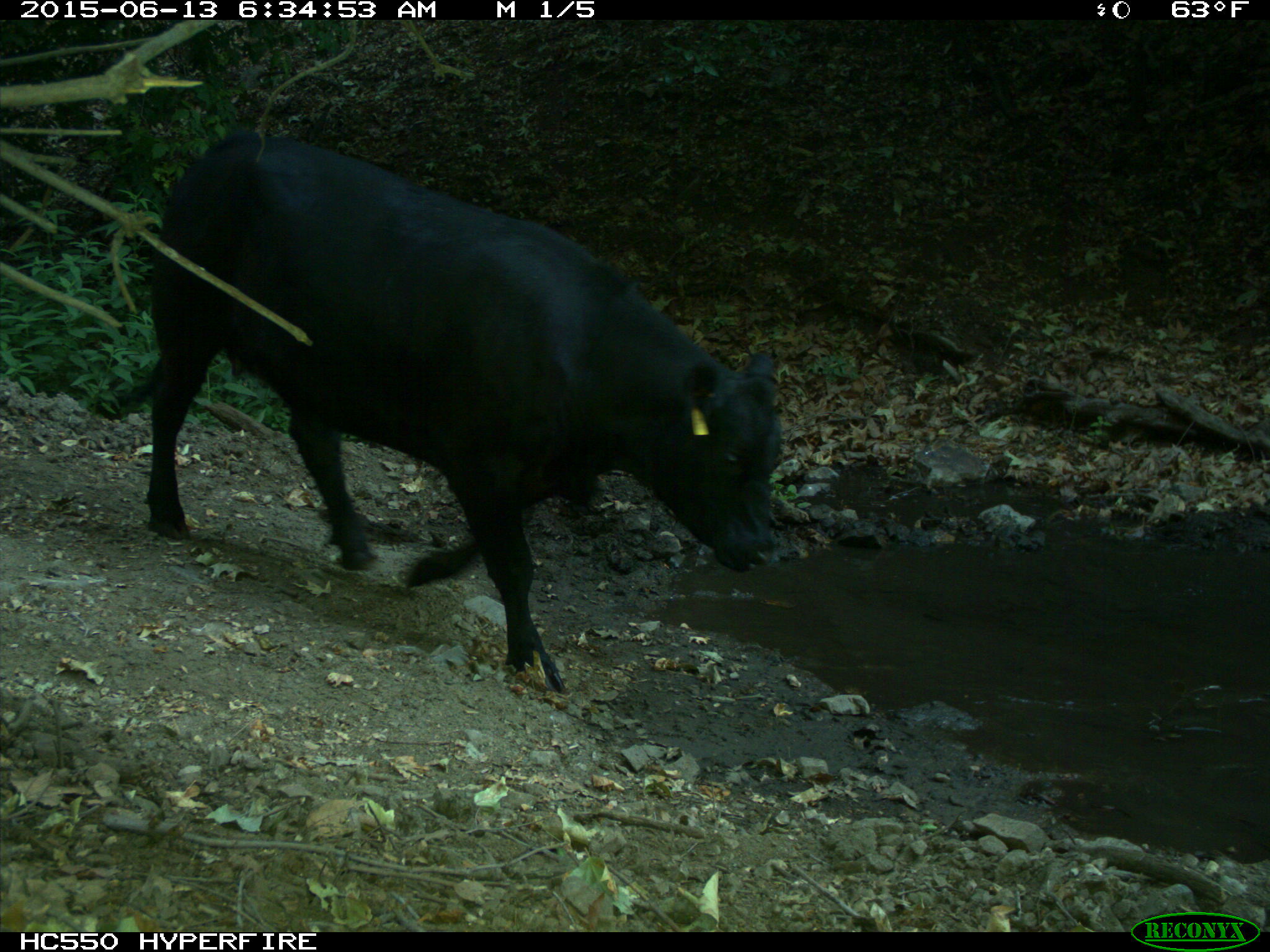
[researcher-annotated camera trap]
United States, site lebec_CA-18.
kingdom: Animalia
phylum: Chordata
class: Mammalia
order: Artiodactyla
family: Bovidae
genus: Bos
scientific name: Bos taurus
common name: domestic cow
Bos taurus (domestic cow).